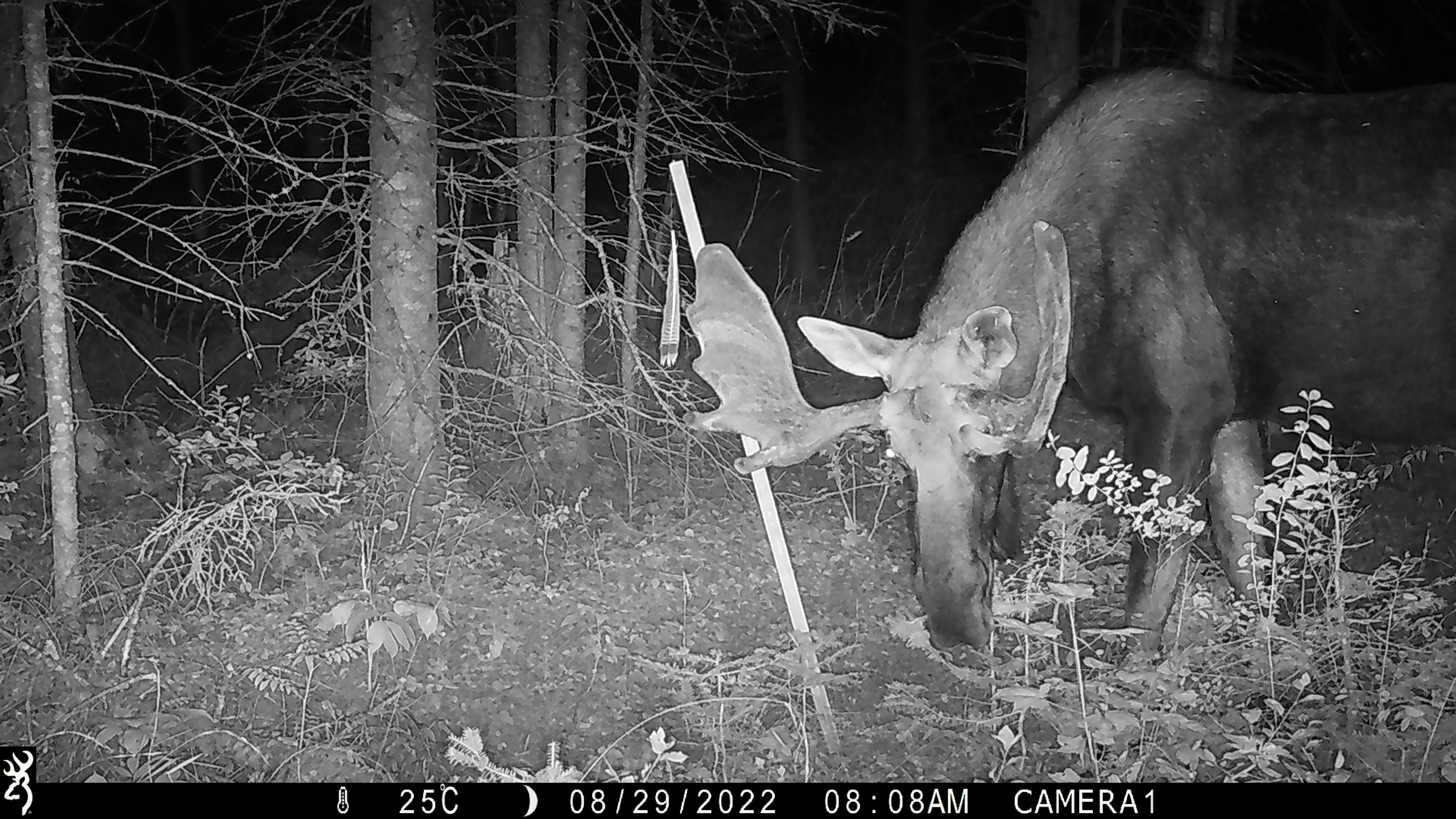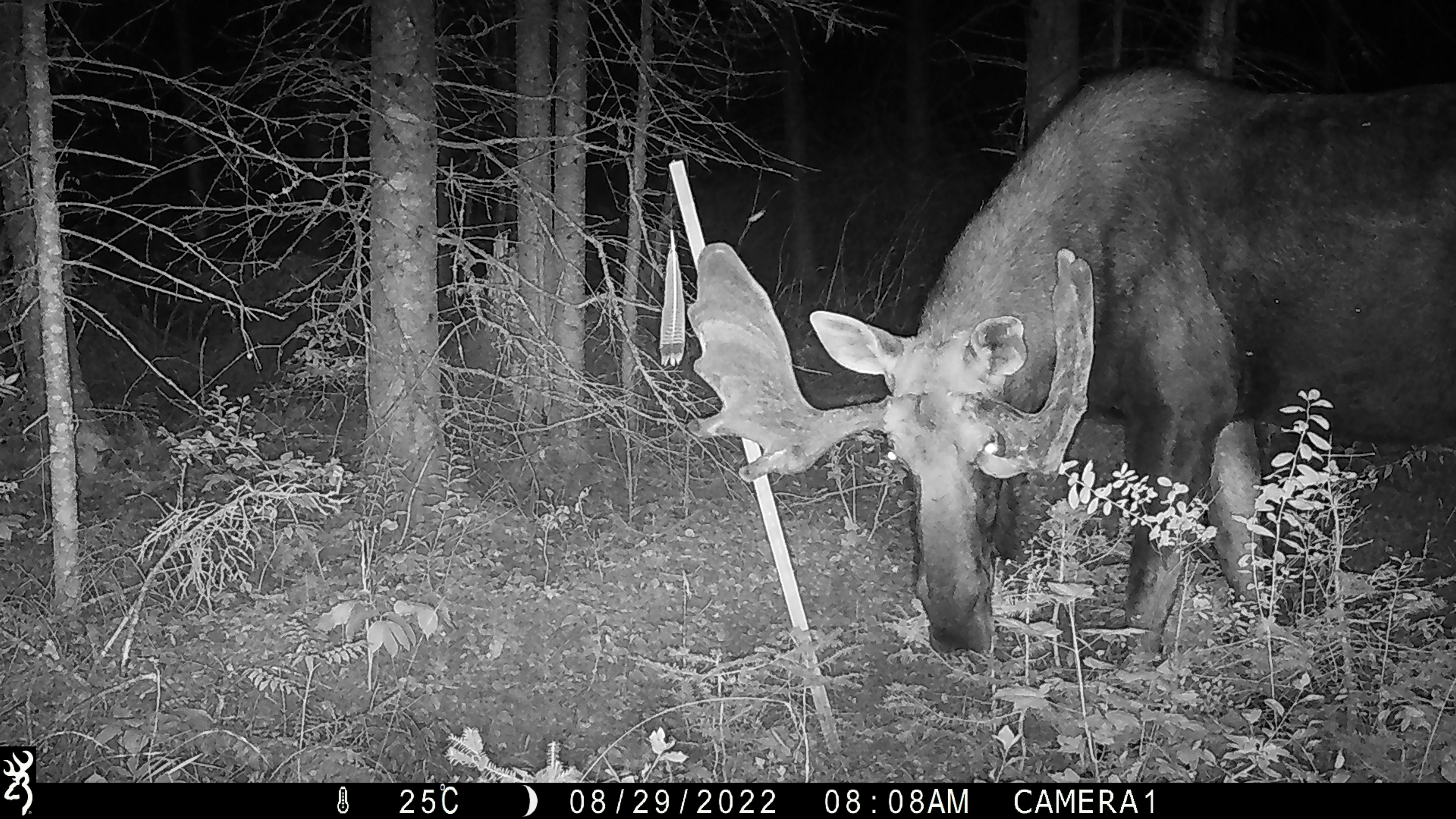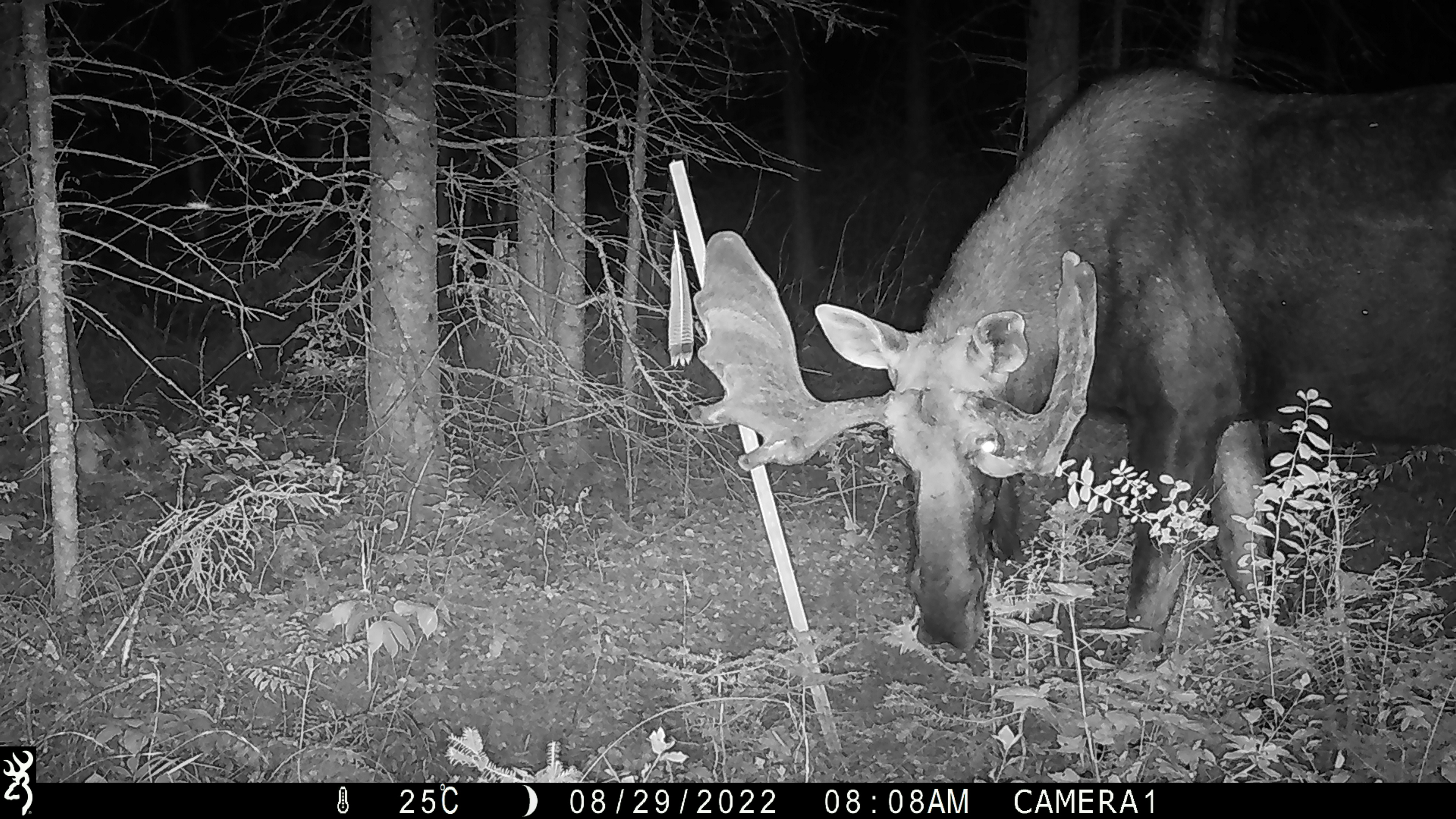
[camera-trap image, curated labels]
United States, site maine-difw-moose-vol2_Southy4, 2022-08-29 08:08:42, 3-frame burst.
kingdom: Animalia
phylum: Chordata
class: Mammalia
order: Artiodactyla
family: Cervidae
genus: Alces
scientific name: Alces alces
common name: moose